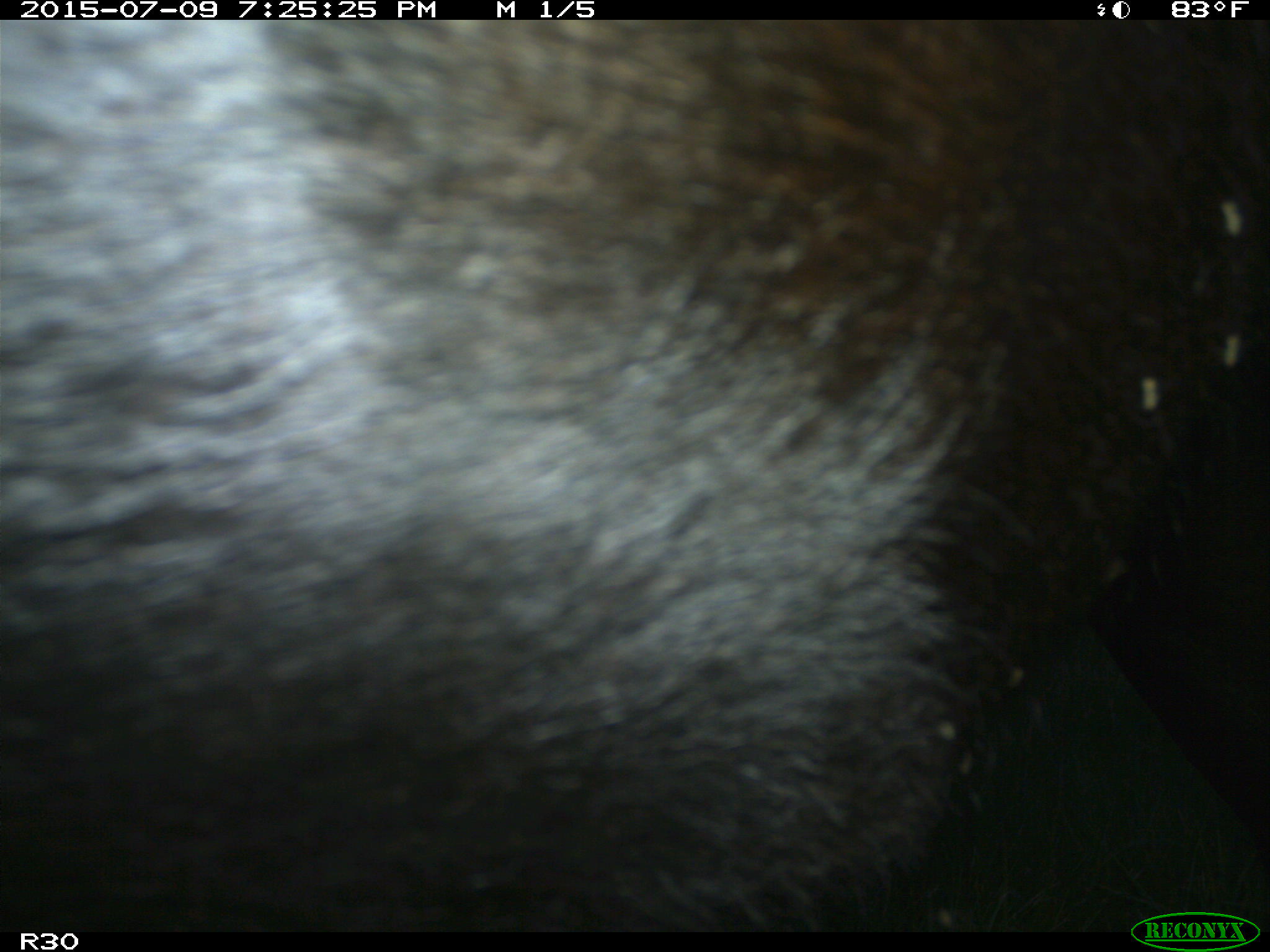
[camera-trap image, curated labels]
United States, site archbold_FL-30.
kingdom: Animalia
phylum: Chordata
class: Mammalia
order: Artiodactyla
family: Bovidae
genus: Bos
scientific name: Bos taurus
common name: domestic cow